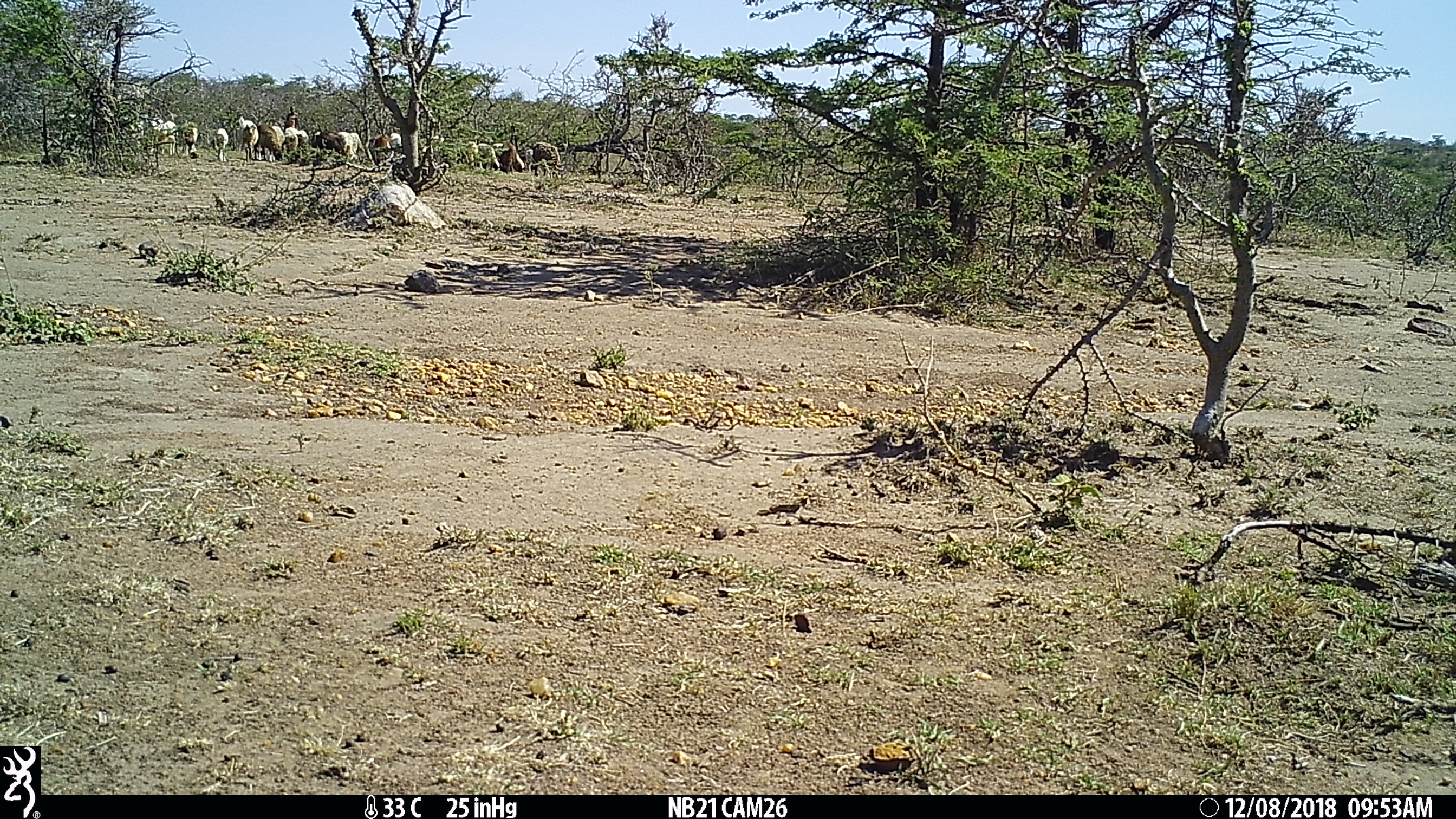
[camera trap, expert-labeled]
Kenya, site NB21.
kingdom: Animalia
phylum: Chordata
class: Mammalia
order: Artiodactyla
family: Bovidae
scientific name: Bovidae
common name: sheep or goat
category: shoat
Shoat (sheep or goat) (Bovidae).